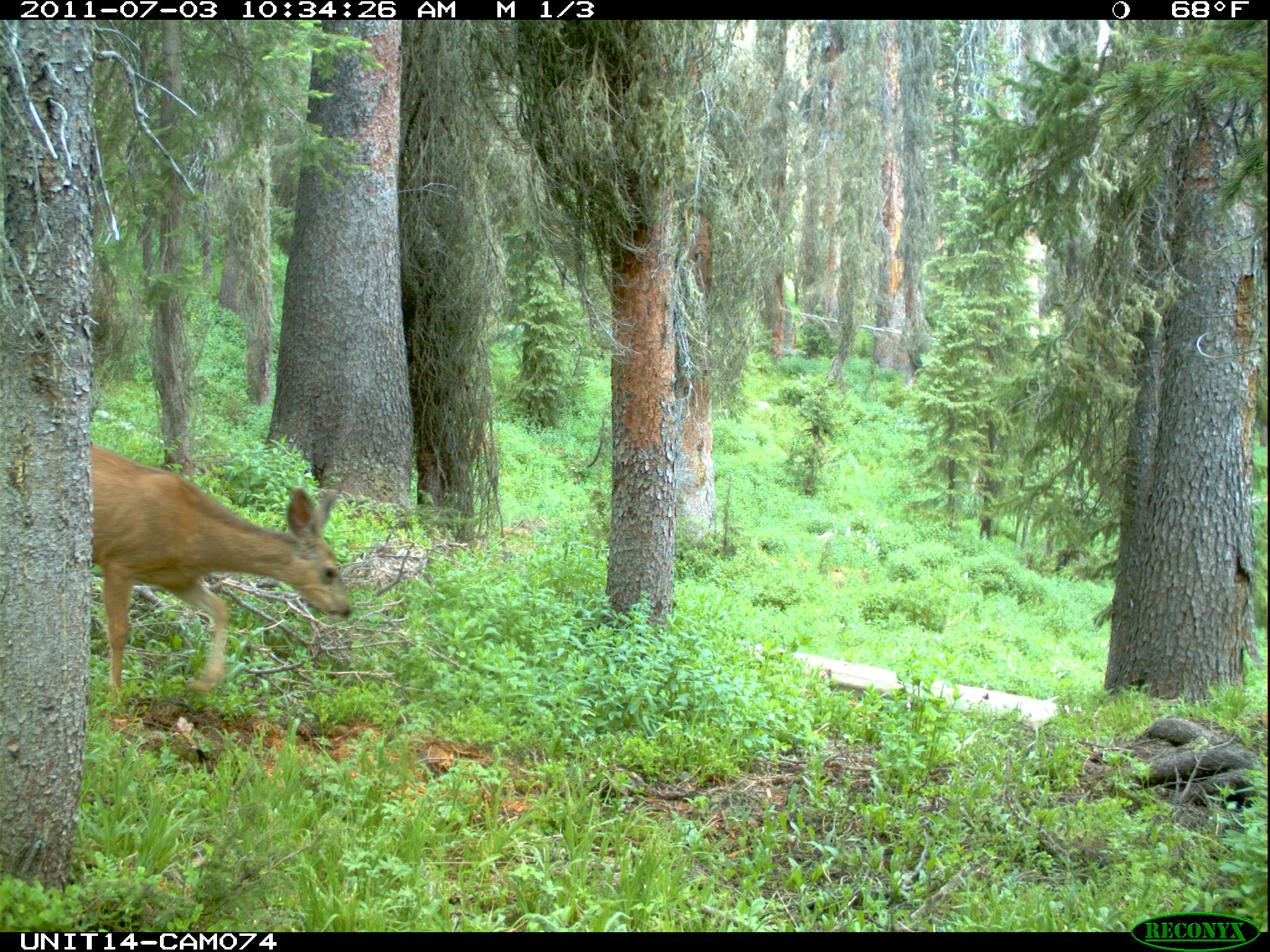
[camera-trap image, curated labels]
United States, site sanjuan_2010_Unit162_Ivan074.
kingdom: Animalia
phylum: Chordata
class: Mammalia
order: Artiodactyla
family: Cervidae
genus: Odocoileus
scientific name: Odocoileus hemionus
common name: mule deer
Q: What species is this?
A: Odocoileus hemionus (mule deer).